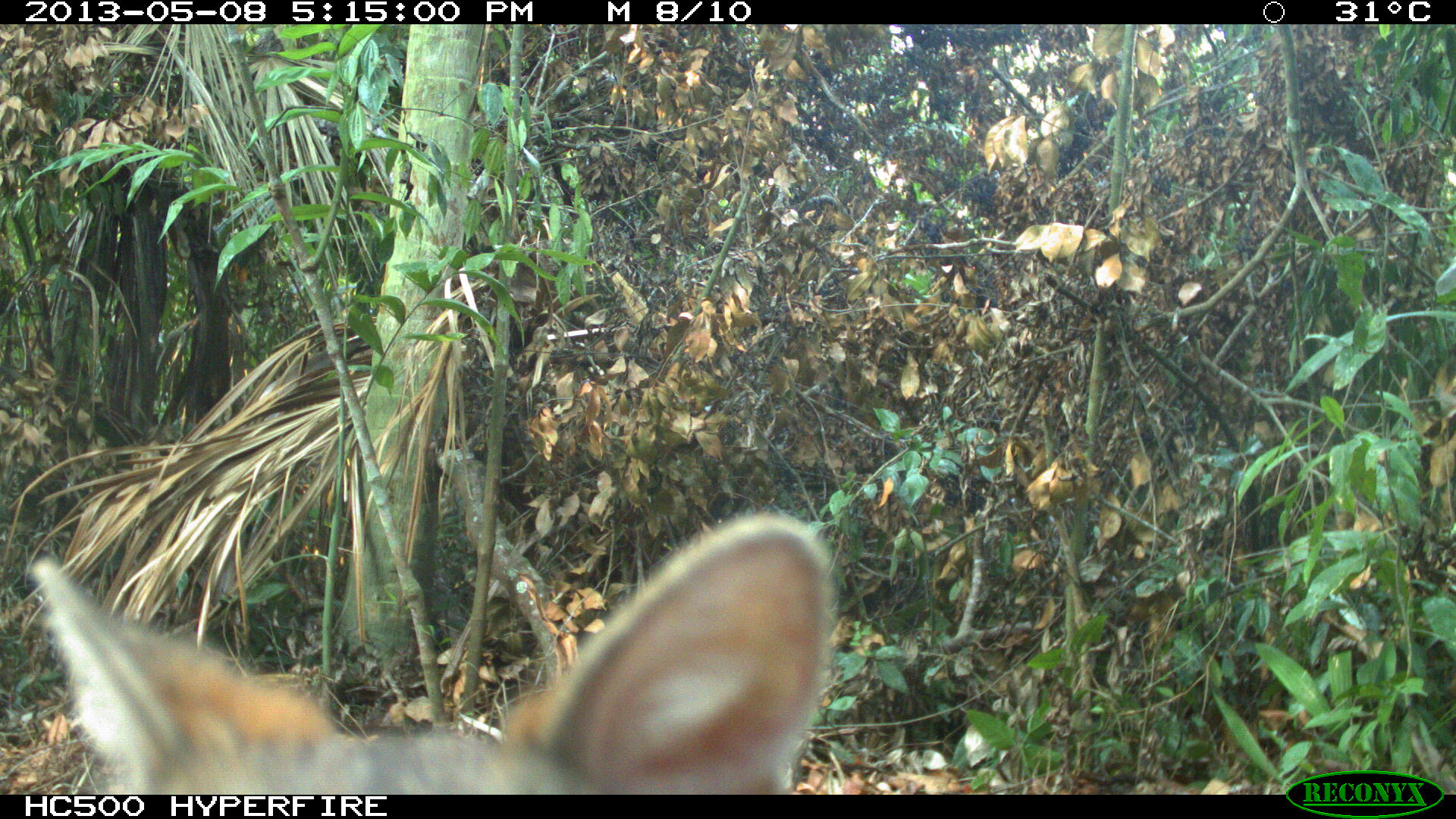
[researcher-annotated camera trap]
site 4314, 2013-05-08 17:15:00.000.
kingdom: Animalia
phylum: Chordata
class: Mammalia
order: Carnivora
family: Canidae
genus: Urocyon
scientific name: Urocyon cinereoargenteus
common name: gray fox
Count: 1.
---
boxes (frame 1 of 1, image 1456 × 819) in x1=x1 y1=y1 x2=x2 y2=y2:
urocyon cinereoargenteus: x1=24 y1=506 x2=834 y2=793